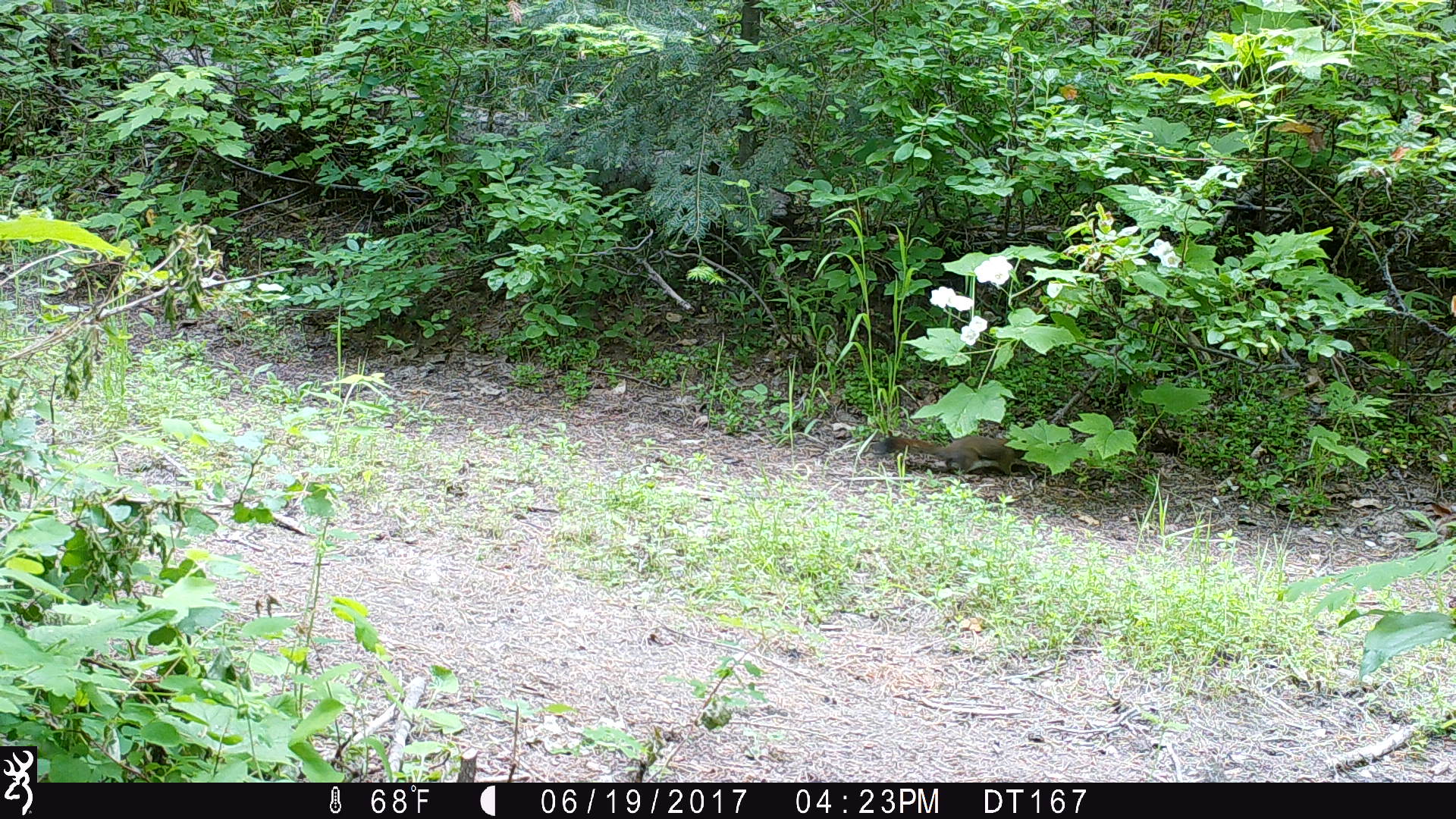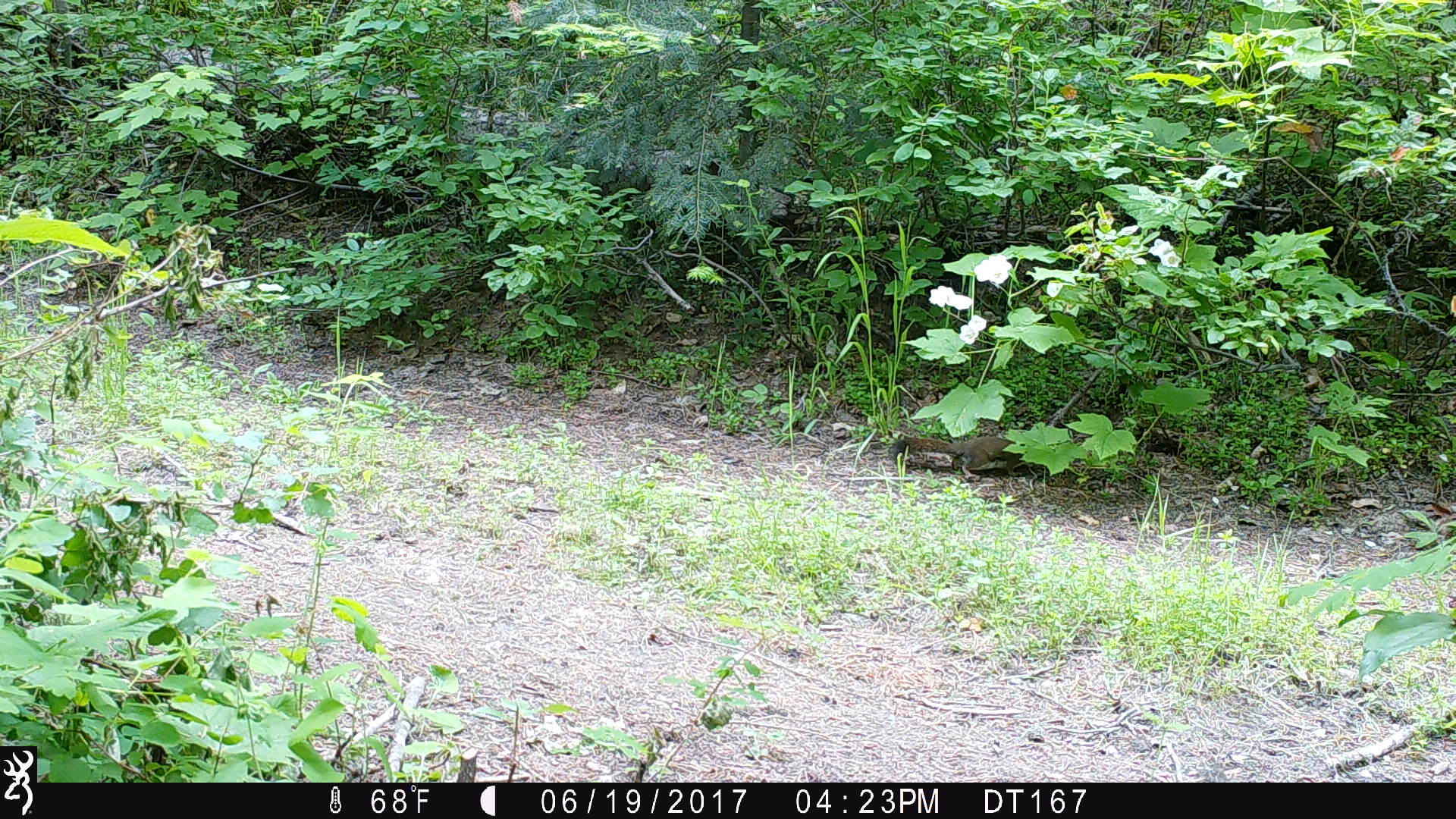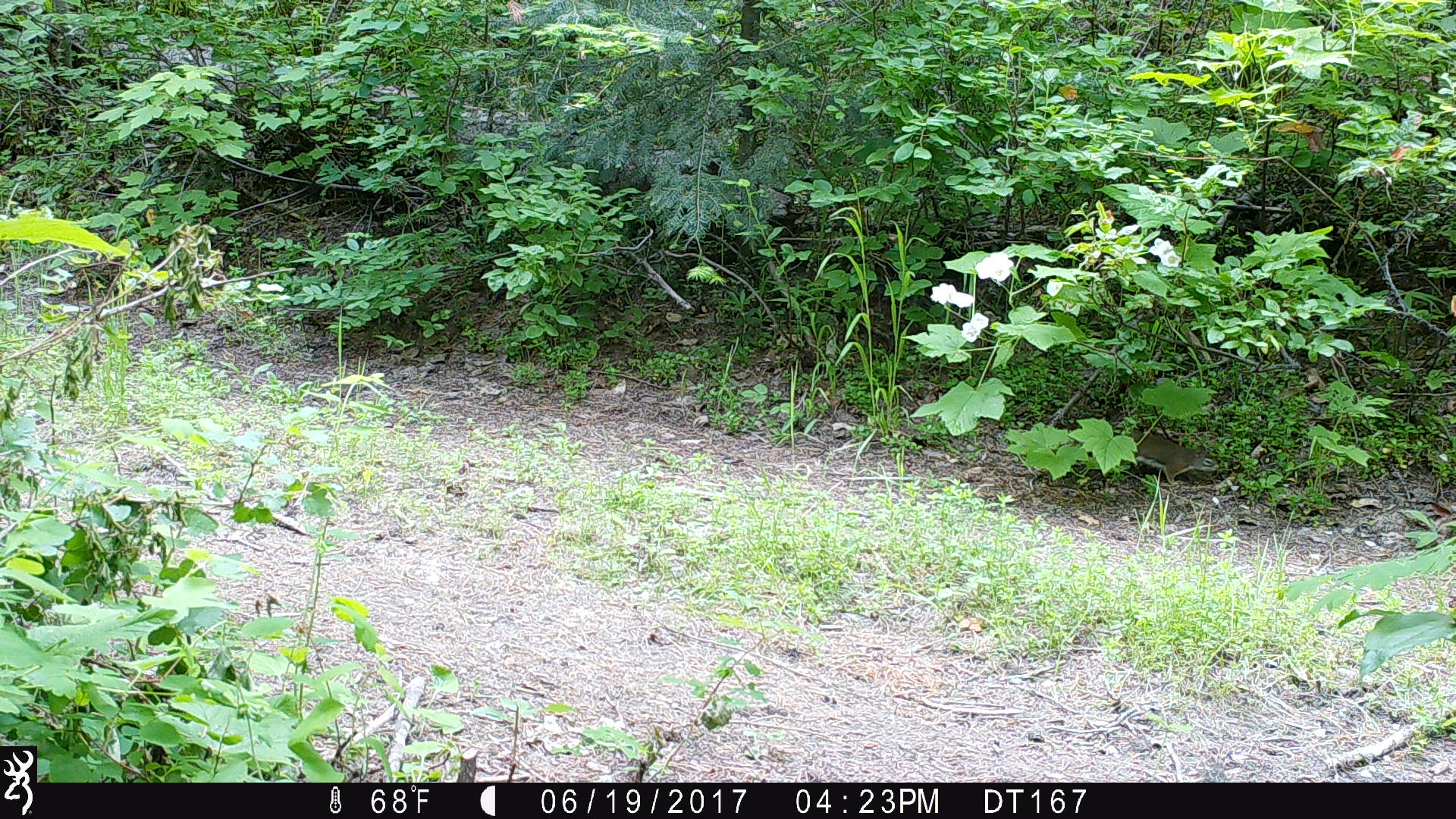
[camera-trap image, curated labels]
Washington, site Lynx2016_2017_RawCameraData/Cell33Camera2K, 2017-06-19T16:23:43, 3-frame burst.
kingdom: Animalia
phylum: Chordata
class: Mammalia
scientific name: Mammalia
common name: small mammal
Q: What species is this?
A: Small mammal (Mammalia).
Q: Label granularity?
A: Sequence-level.